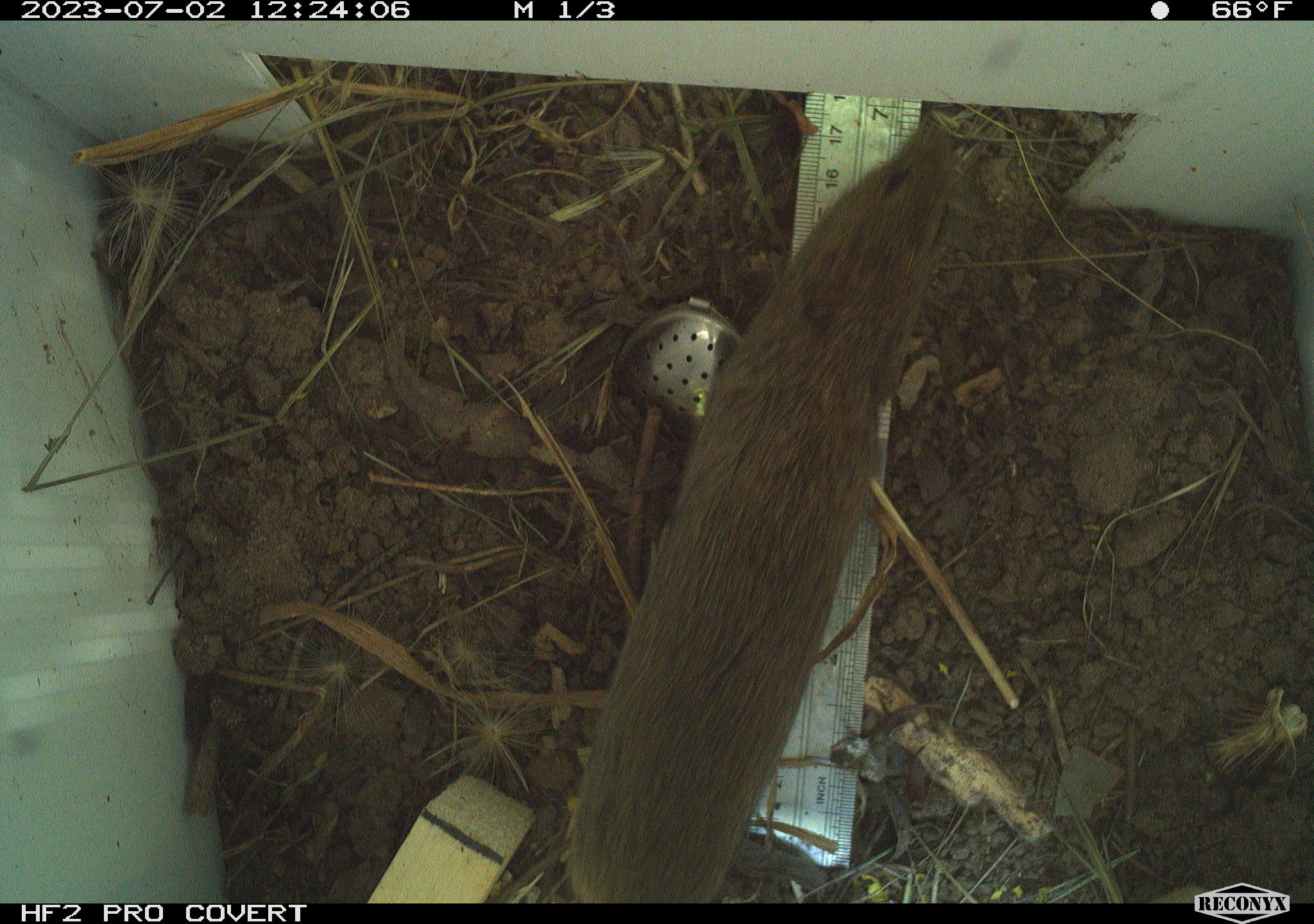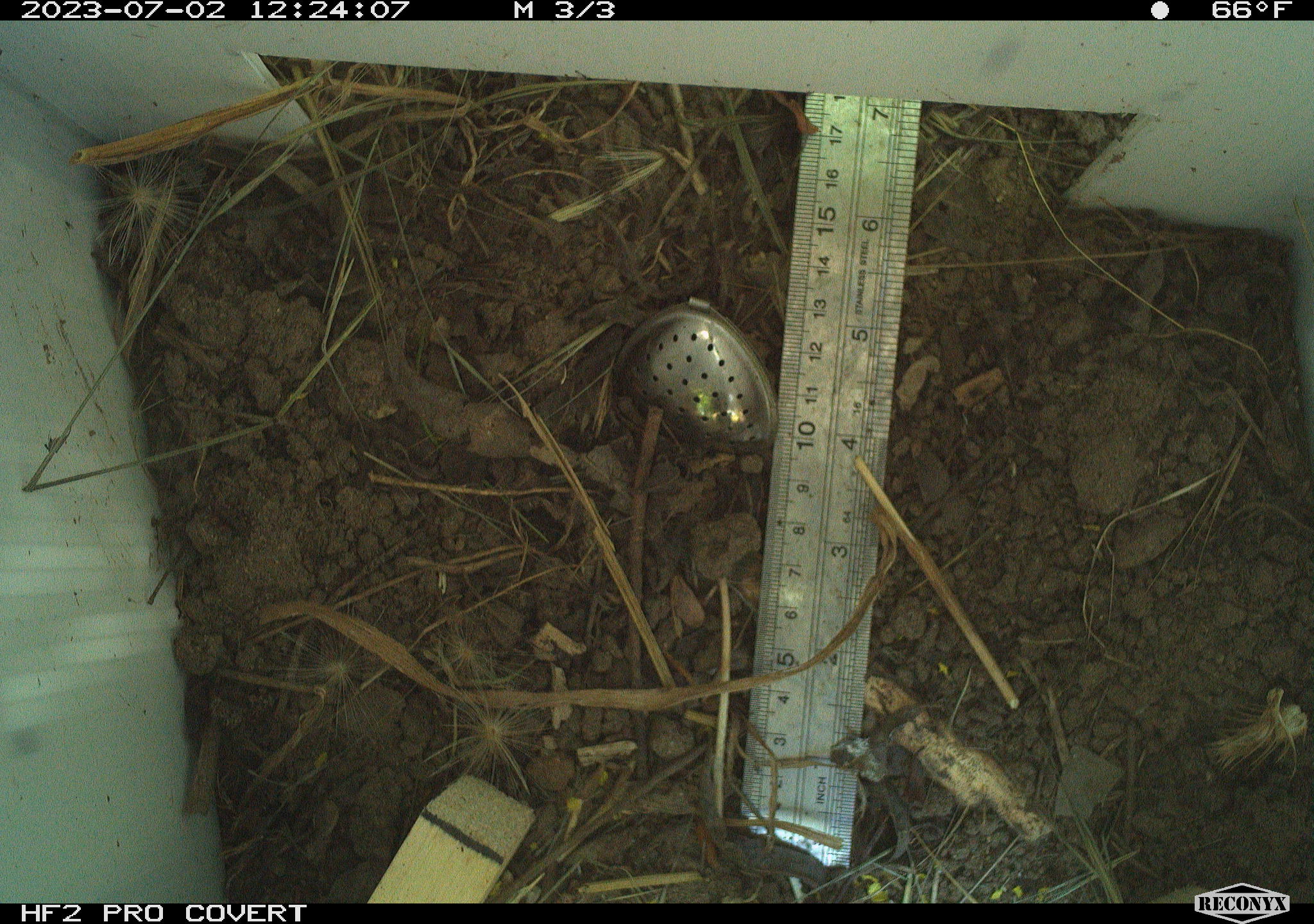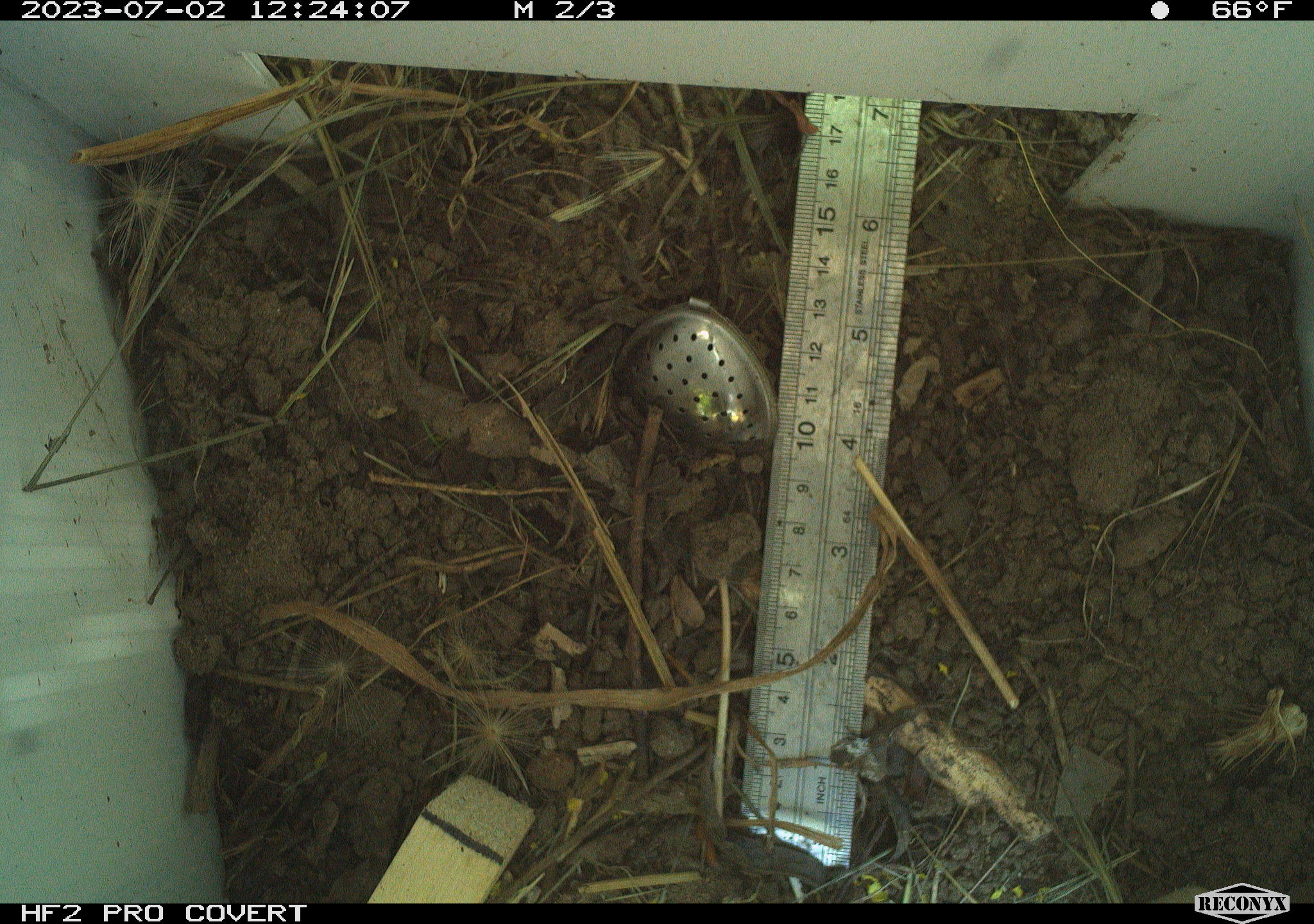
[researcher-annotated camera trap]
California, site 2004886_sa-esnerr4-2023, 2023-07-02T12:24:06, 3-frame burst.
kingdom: Animalia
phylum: Chordata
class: Mammalia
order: Rodentia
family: Cricetidae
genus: Microtus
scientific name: Microtus californicus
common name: california vole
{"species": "california vole (Microtus californicus)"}